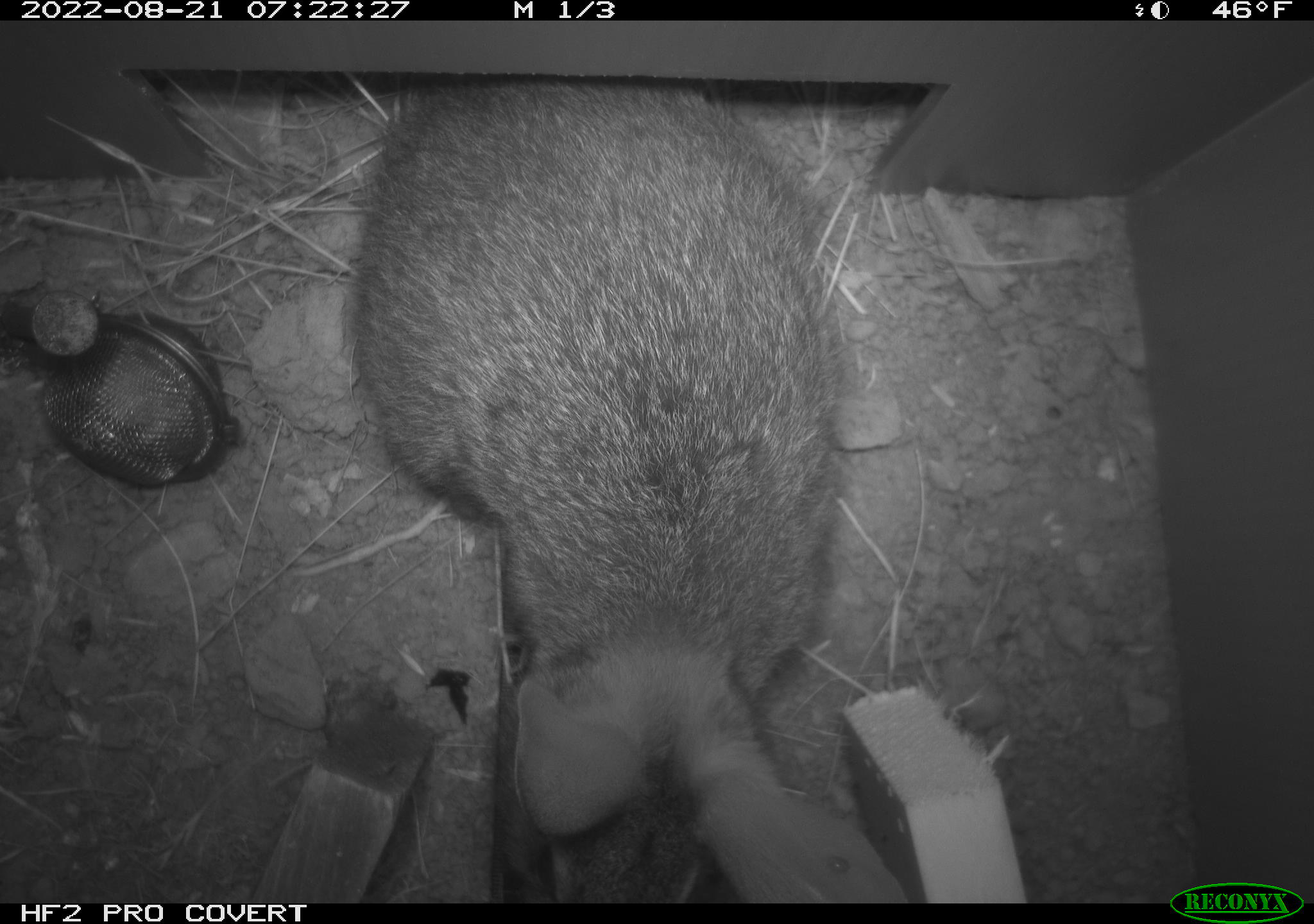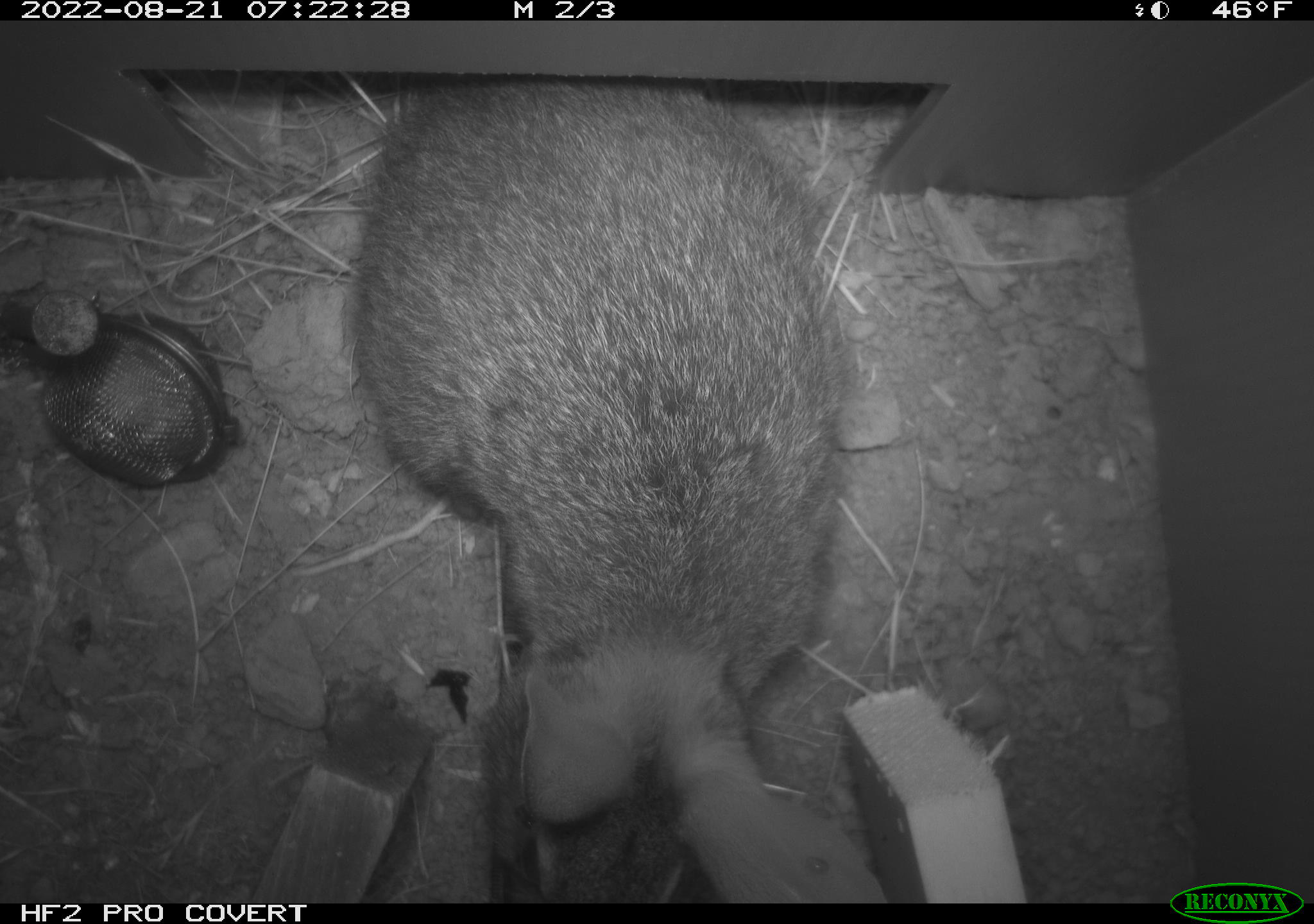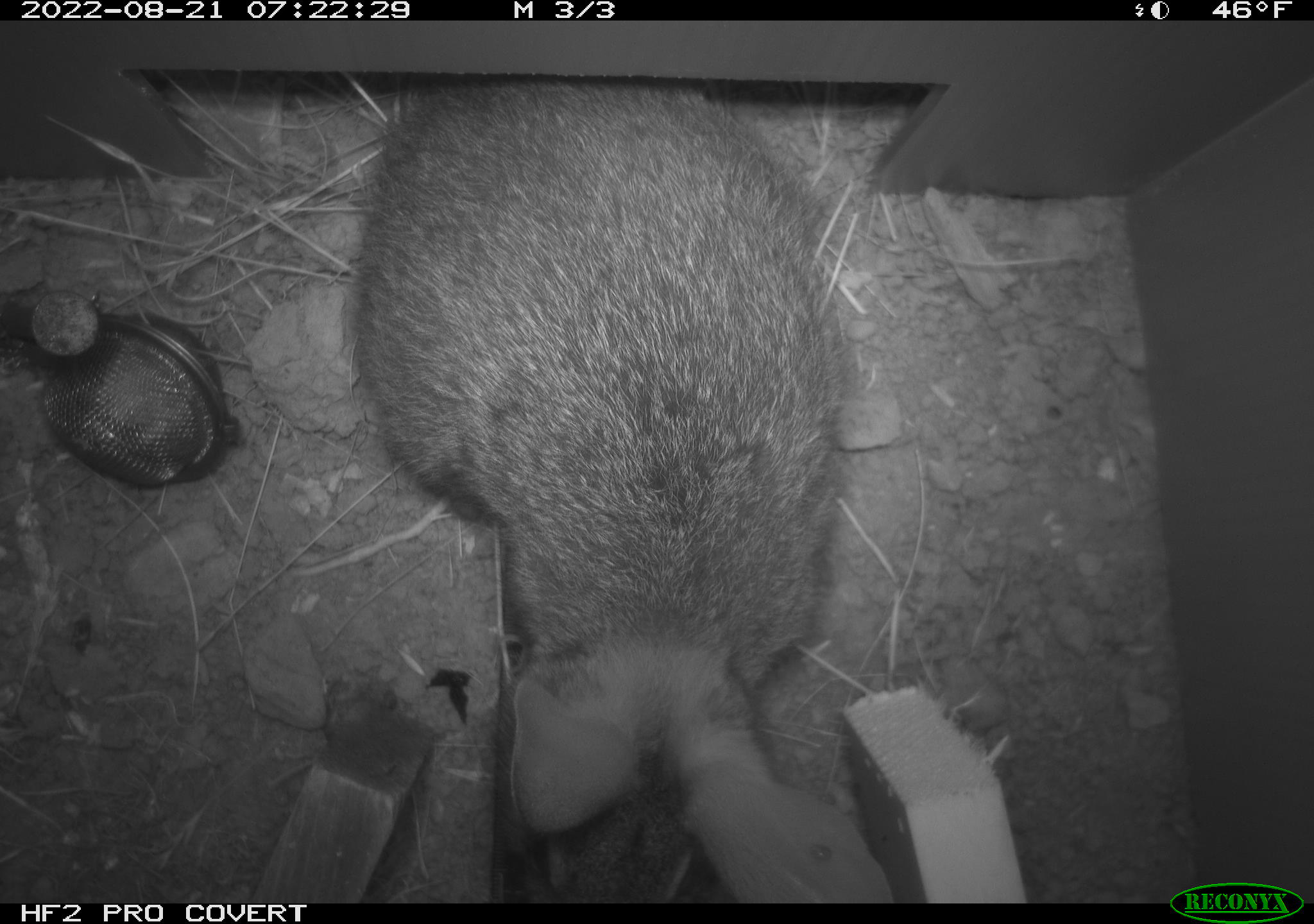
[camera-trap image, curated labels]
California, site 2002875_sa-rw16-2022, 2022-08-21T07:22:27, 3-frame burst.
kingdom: Animalia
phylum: Chordata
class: Mammalia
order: Lagomorpha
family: Leporidae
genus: Sylvilagus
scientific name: Sylvilagus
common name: cottontail rabbits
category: sylvilagus species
Sylvilagus species (cottontail rabbits) (Sylvilagus).